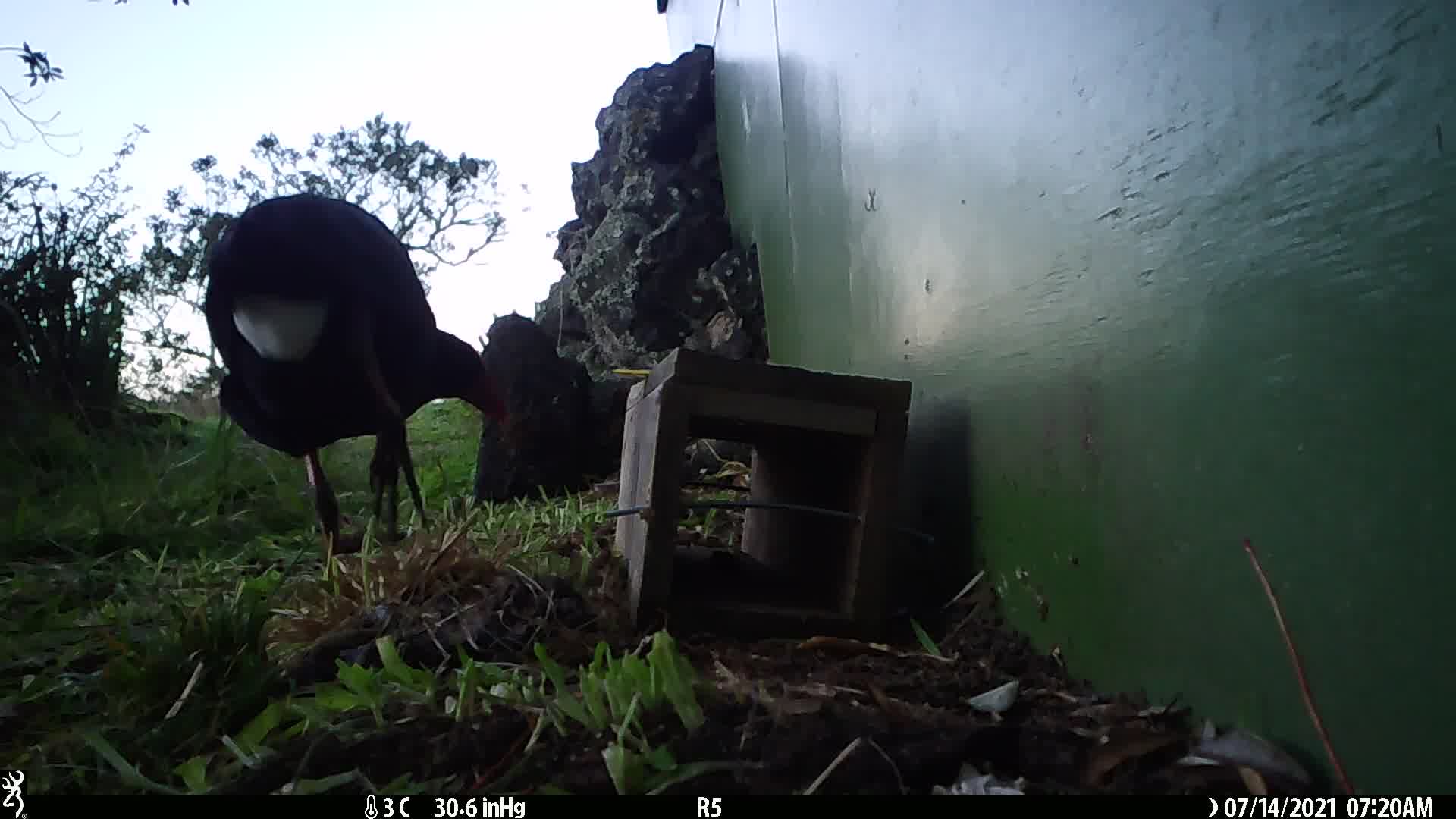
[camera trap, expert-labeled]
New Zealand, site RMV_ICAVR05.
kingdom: Animalia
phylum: Chordata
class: Aves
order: Gruiformes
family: Rallidae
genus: Porphyrio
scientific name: Porphyrio melanotus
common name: australasian swamphen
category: pukeko